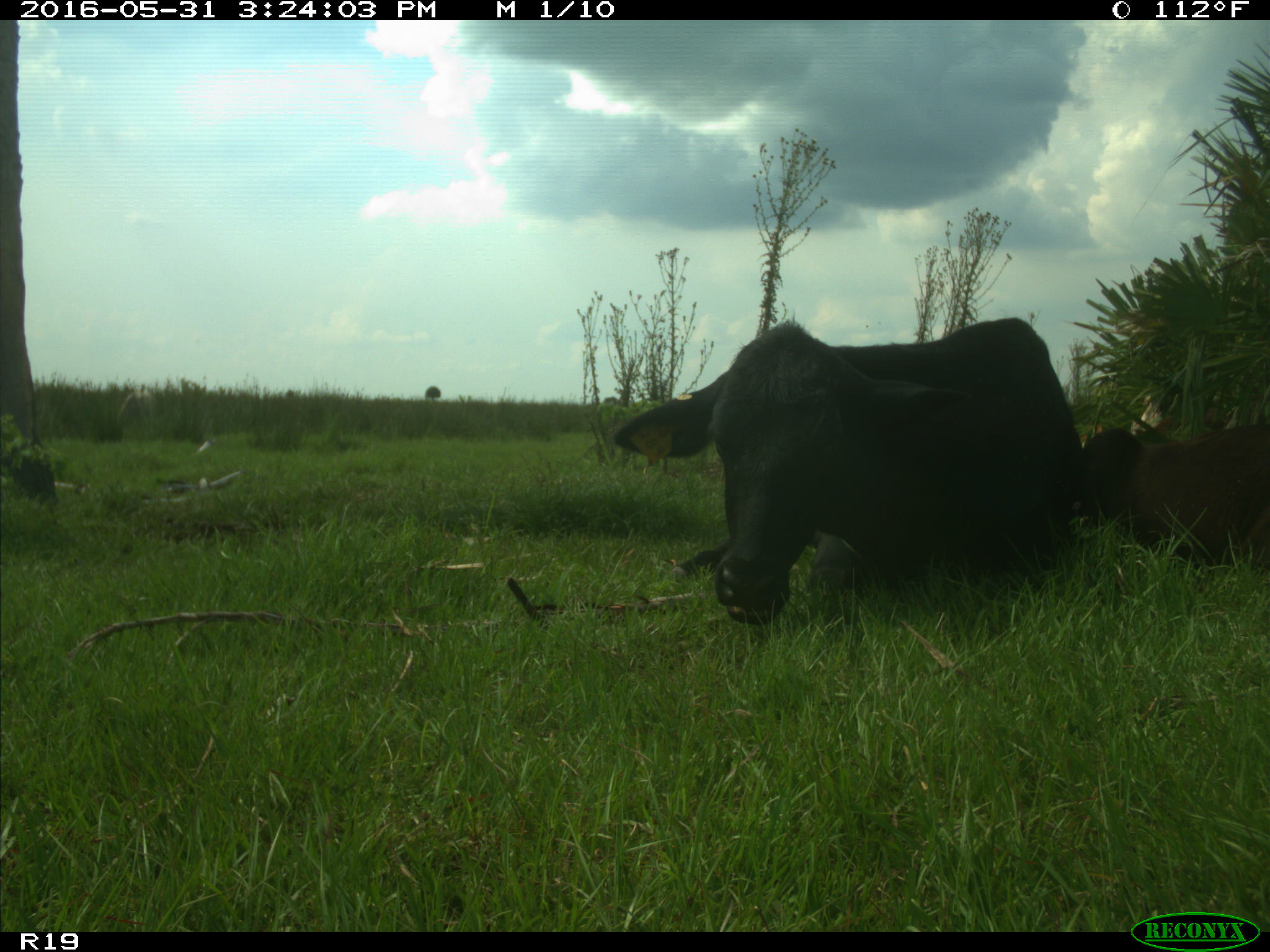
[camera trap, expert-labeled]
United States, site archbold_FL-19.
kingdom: Animalia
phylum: Chordata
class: Mammalia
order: Artiodactyla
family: Bovidae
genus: Bos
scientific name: Bos taurus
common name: domestic cow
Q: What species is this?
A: Bos taurus (domestic cow).